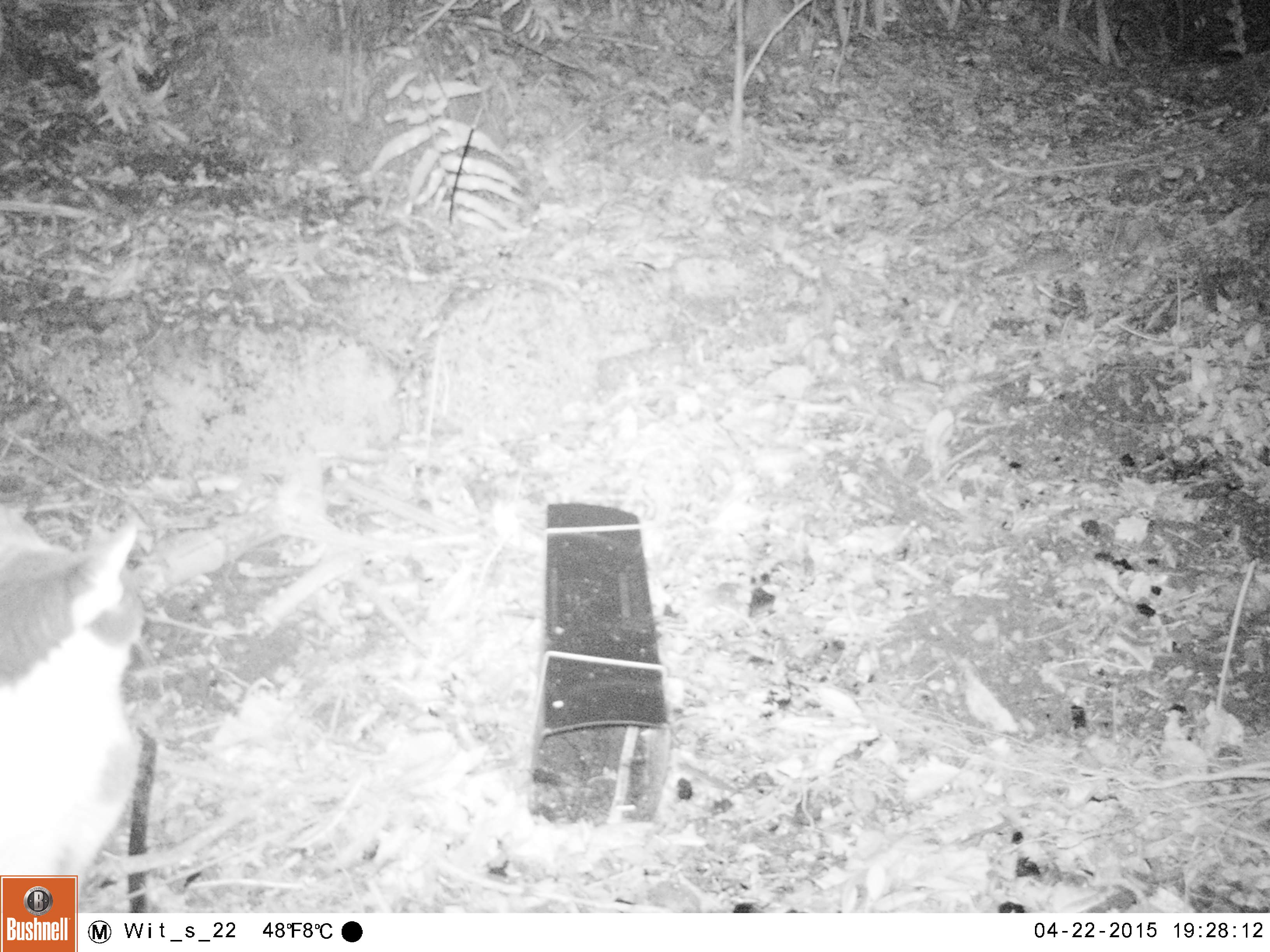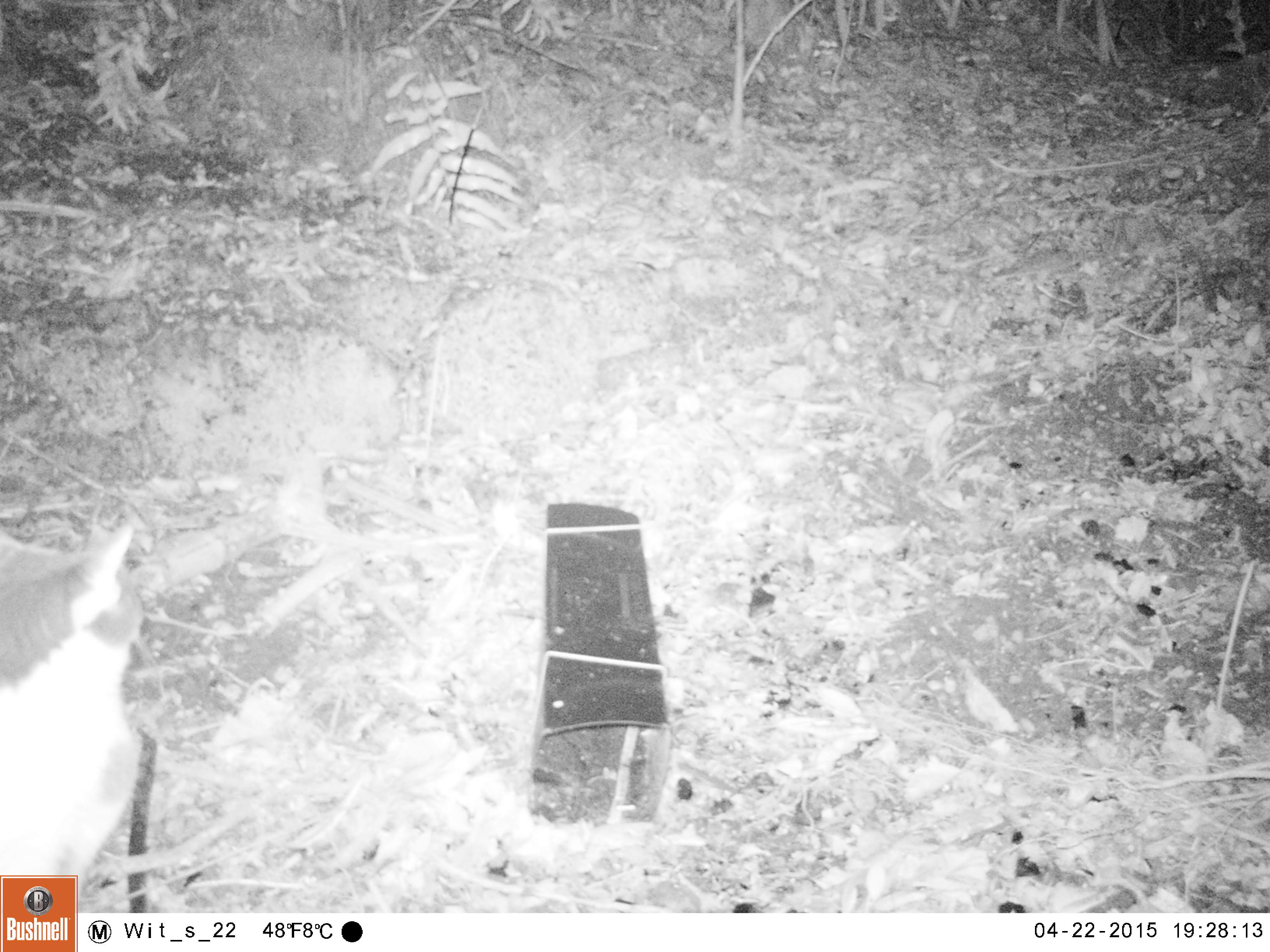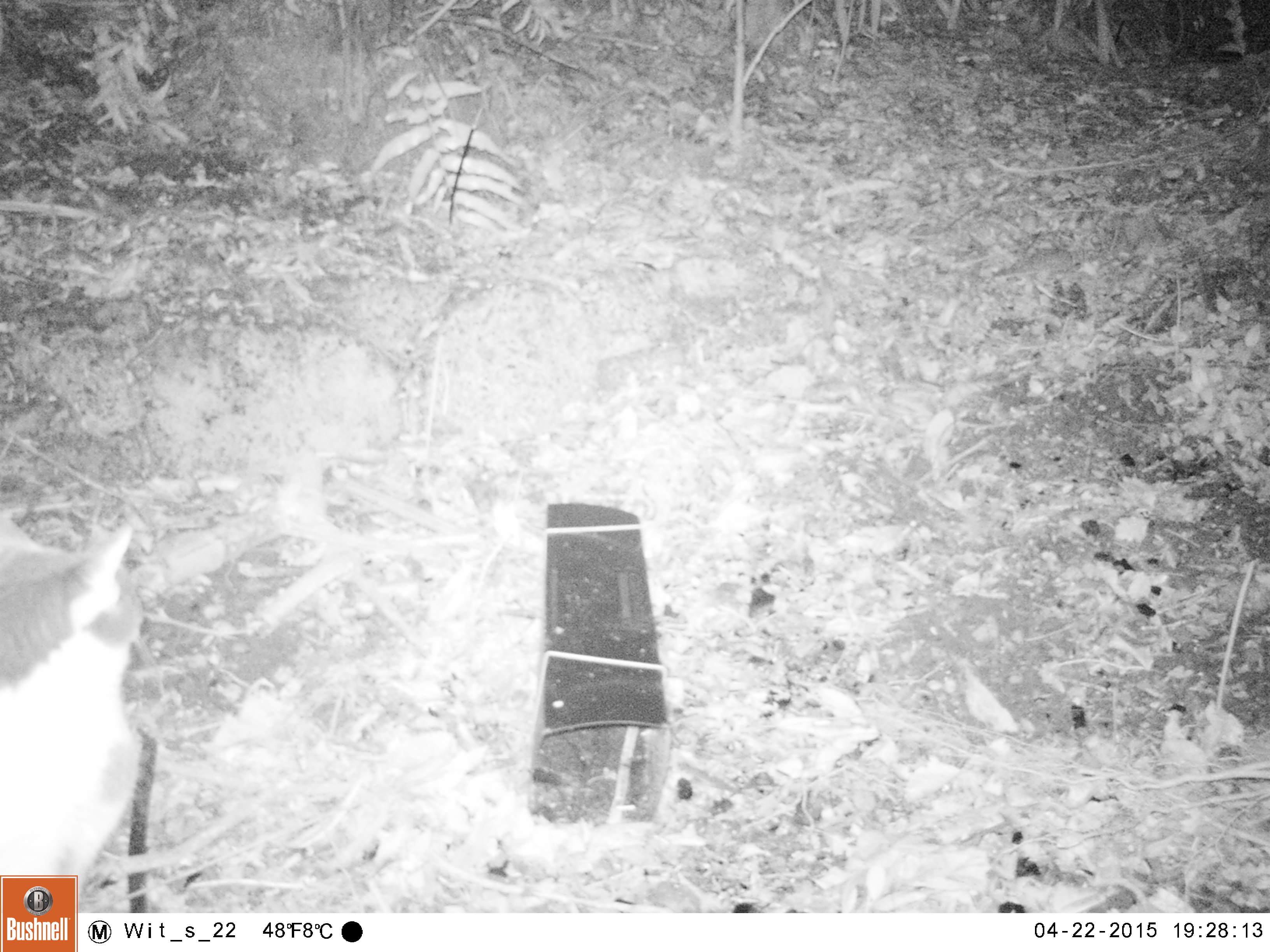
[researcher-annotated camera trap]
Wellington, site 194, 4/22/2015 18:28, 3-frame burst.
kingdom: Animalia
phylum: Chordata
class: Mammalia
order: Carnivora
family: Felidae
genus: Felis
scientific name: Felis catus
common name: cat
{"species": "cat (Felis catus)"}